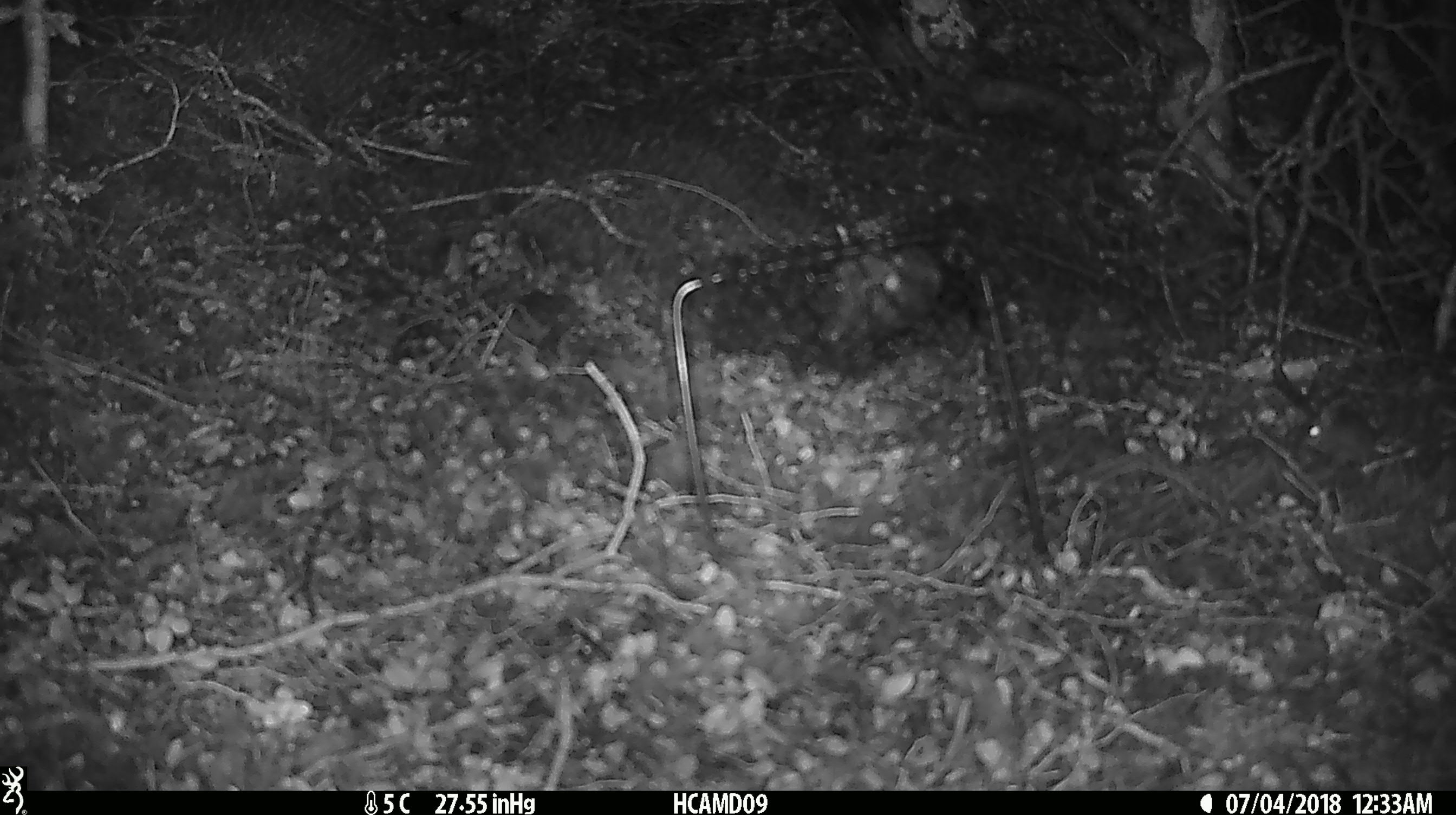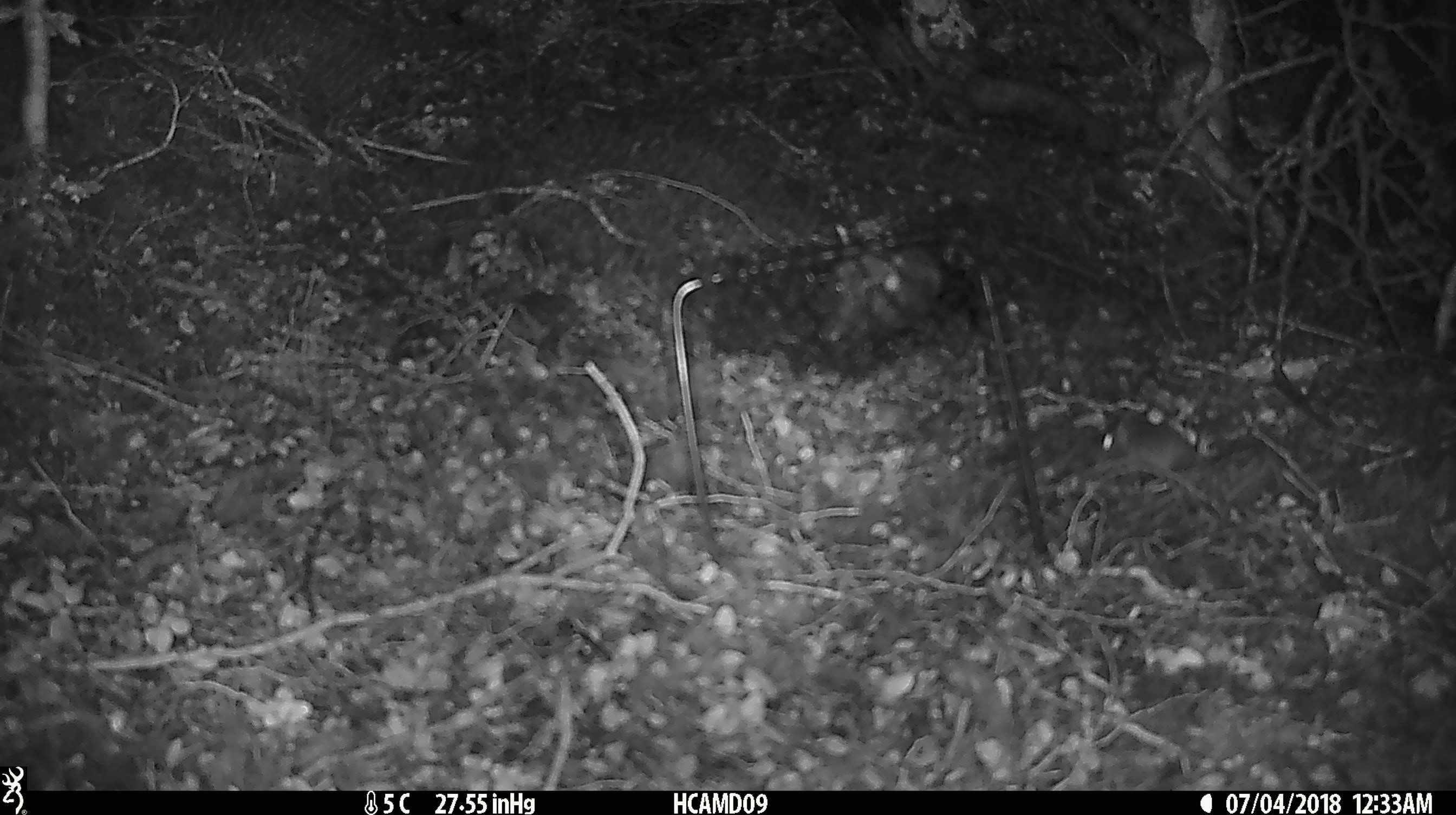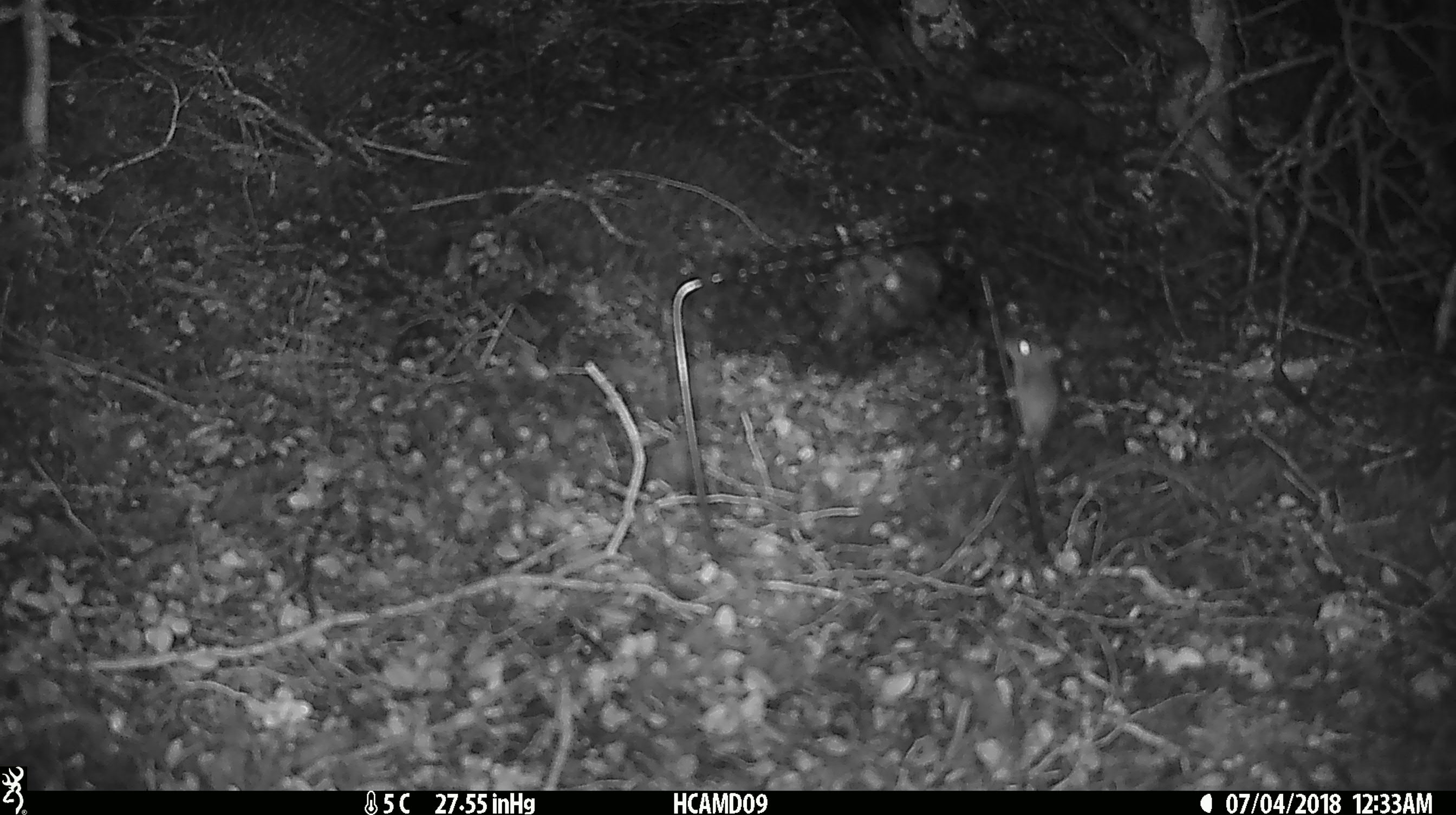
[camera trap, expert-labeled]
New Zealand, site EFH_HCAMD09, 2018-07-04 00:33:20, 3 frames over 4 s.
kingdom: Animalia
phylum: Chordata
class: Mammalia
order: Rodentia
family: Muridae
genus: Mus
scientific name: Mus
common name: mouse